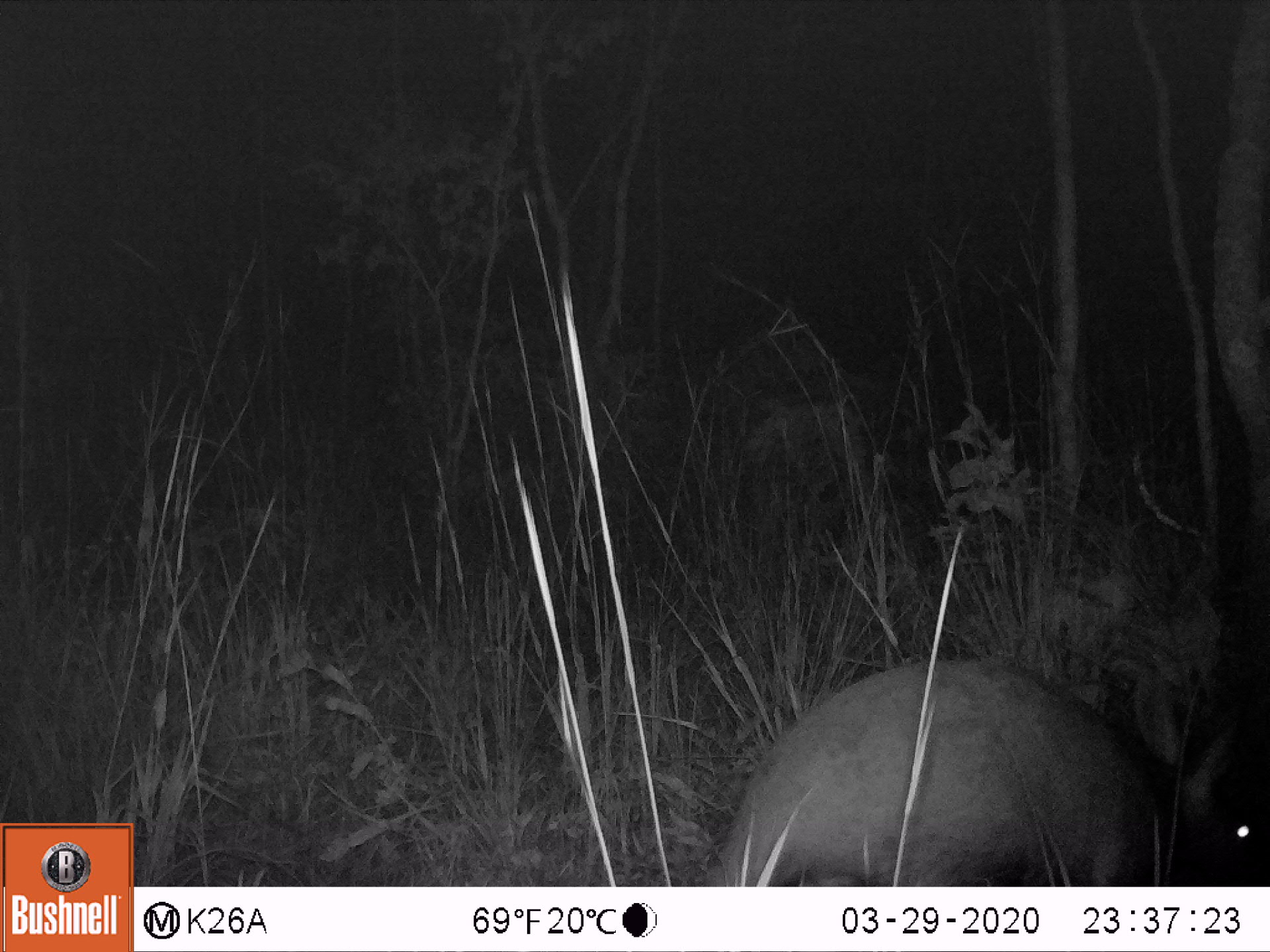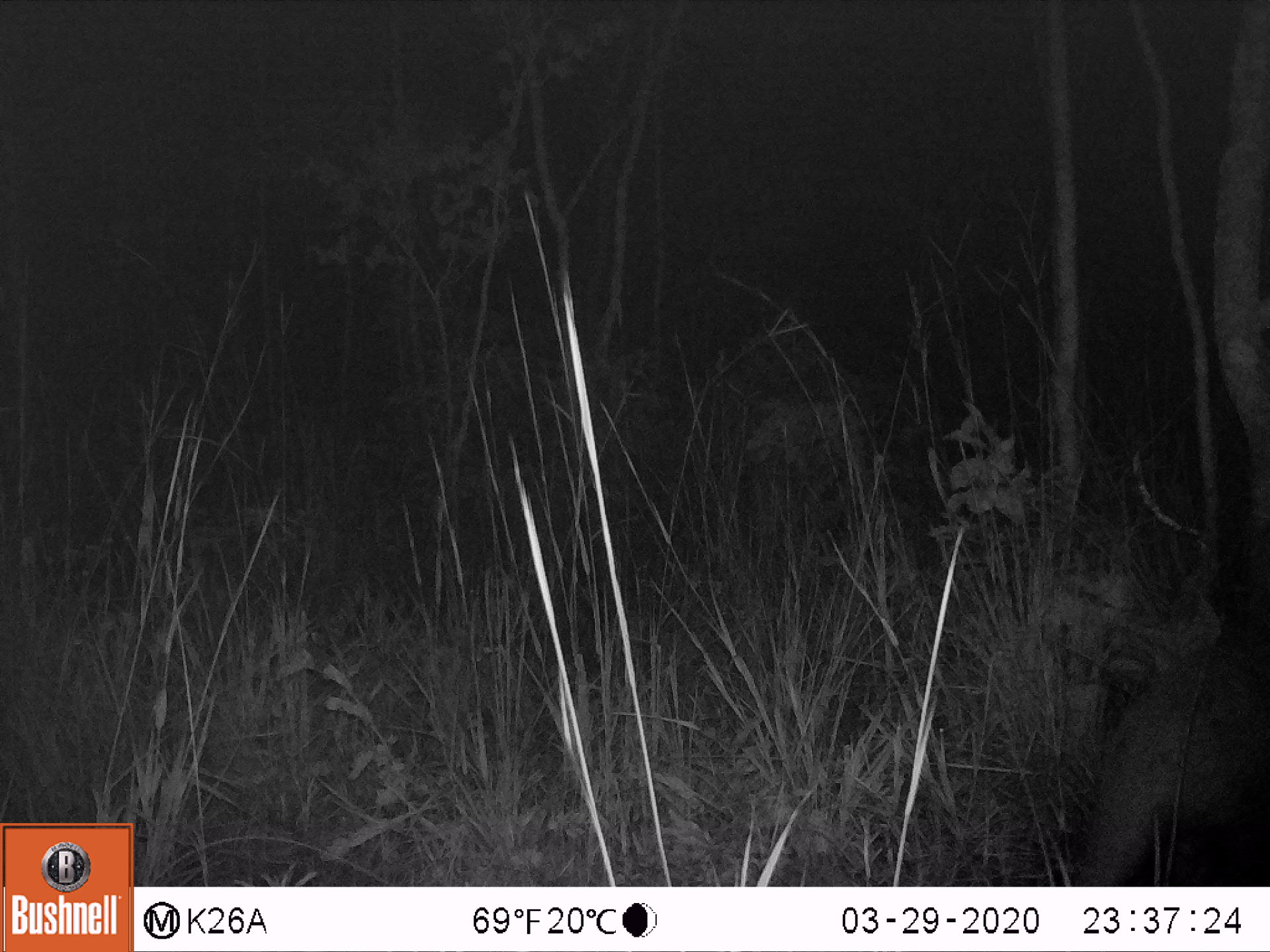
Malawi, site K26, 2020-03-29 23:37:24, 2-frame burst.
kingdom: Animalia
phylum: Chordata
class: Mammalia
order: Tubulidentata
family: Orycteropodidae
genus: Orycteropus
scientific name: Orycteropus afer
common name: aardvark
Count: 1.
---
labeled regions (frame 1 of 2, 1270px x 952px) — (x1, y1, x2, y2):
aardvark: (724, 642, 1262, 884)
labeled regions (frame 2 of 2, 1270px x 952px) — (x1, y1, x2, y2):
aardvark: (1085, 601, 1262, 888)